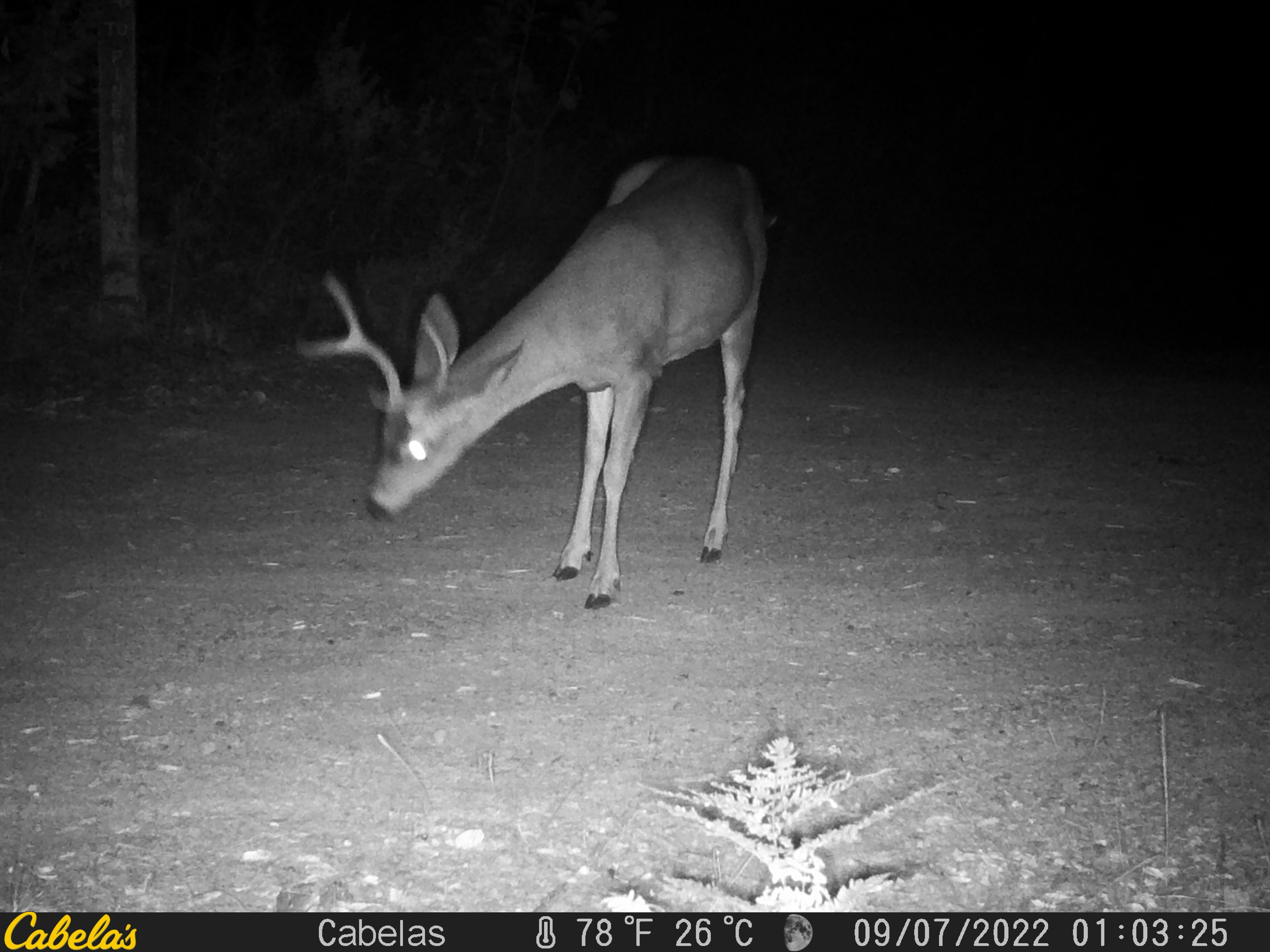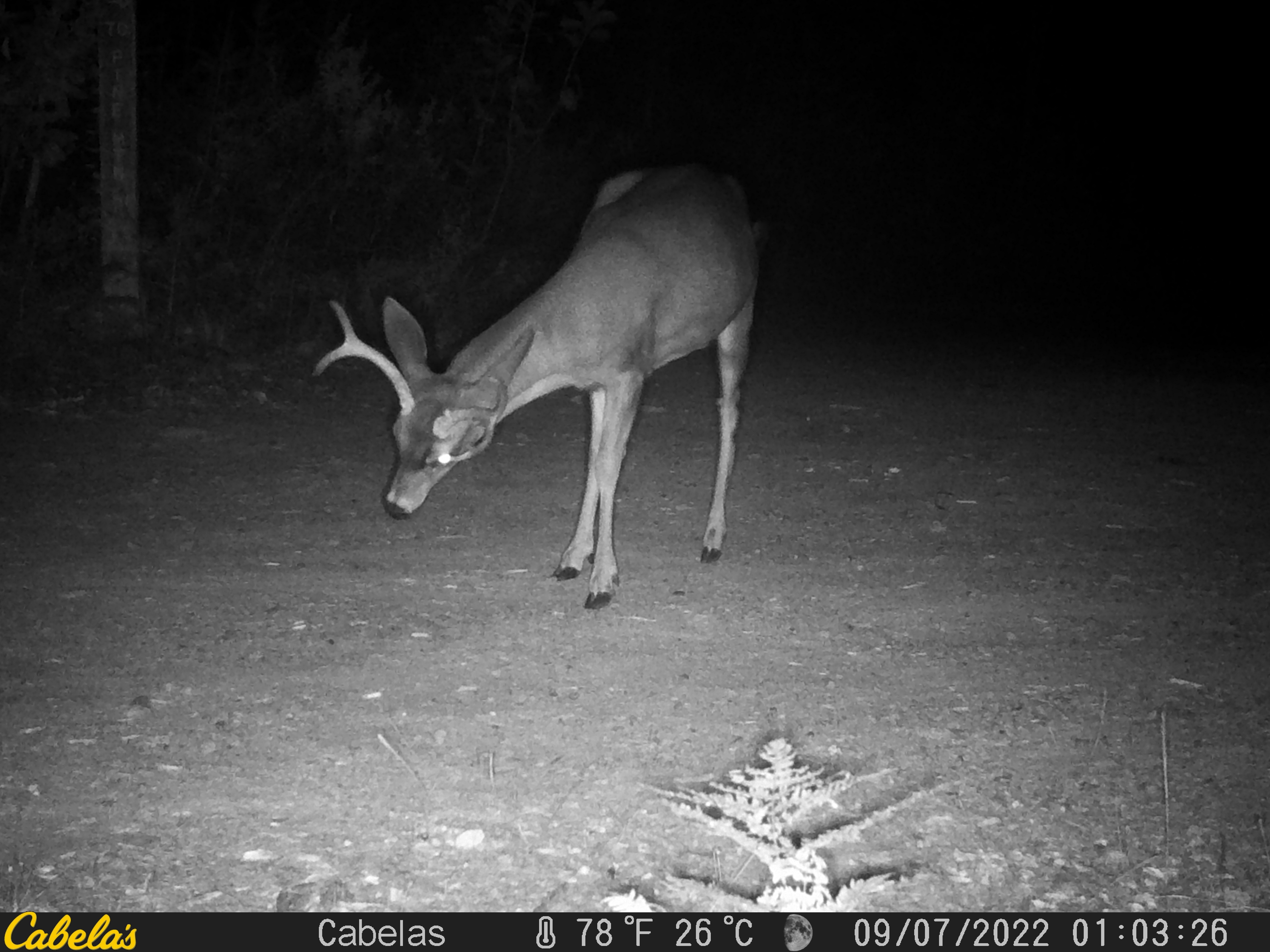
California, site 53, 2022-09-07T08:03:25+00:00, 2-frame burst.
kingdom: Animalia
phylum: Chordata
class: Mammalia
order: Artiodactyla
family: Cervidae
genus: Odocoileus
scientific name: Odocoileus hemionus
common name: mule deer